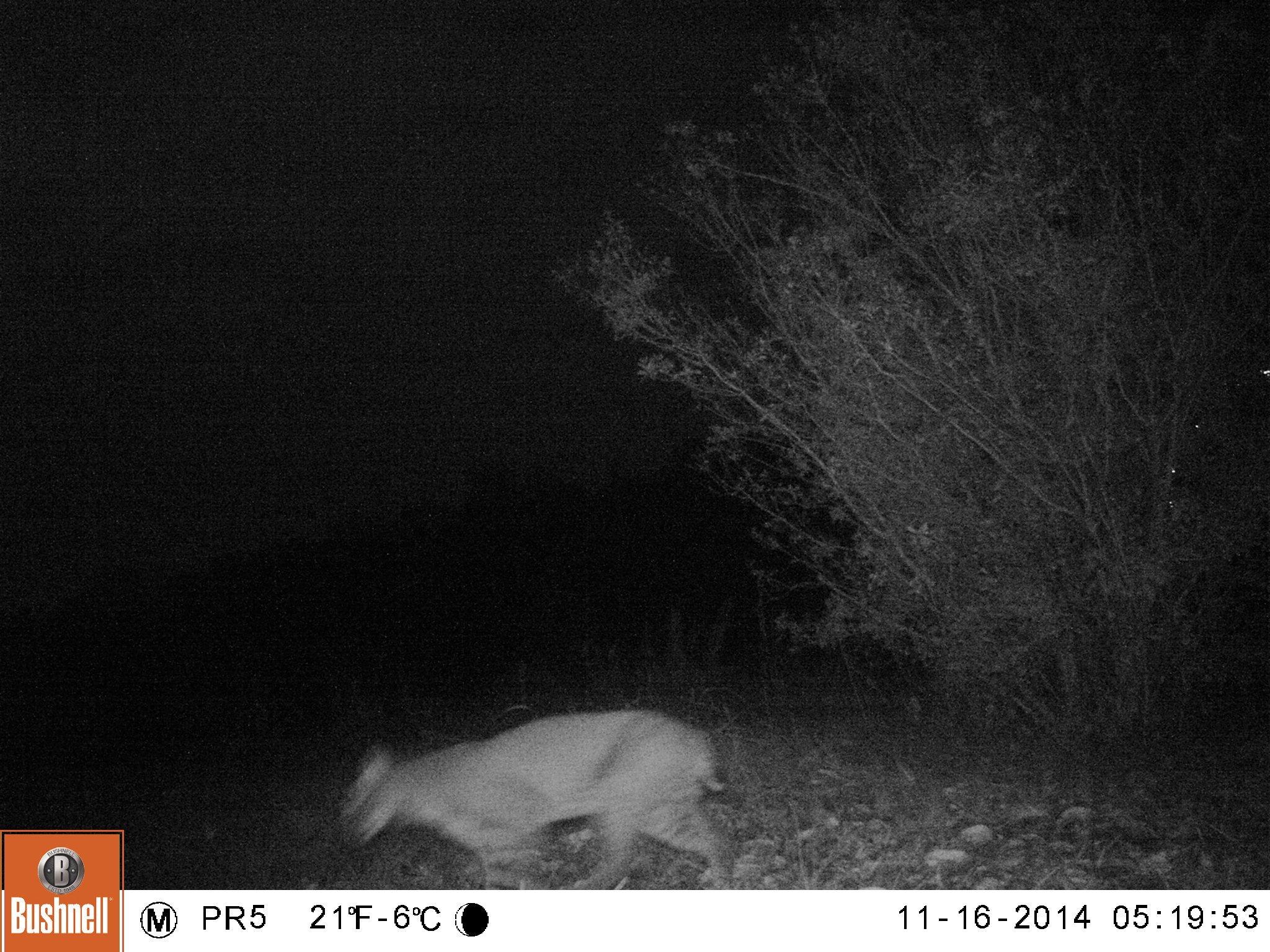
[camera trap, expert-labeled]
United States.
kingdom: Animalia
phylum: Chordata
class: Mammalia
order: Carnivora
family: Felidae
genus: Lynx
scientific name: Lynx rufus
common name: bobcat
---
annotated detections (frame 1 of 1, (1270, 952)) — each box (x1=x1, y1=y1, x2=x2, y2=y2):
Bobcat: (x1=345, y1=694, x2=748, y2=888)